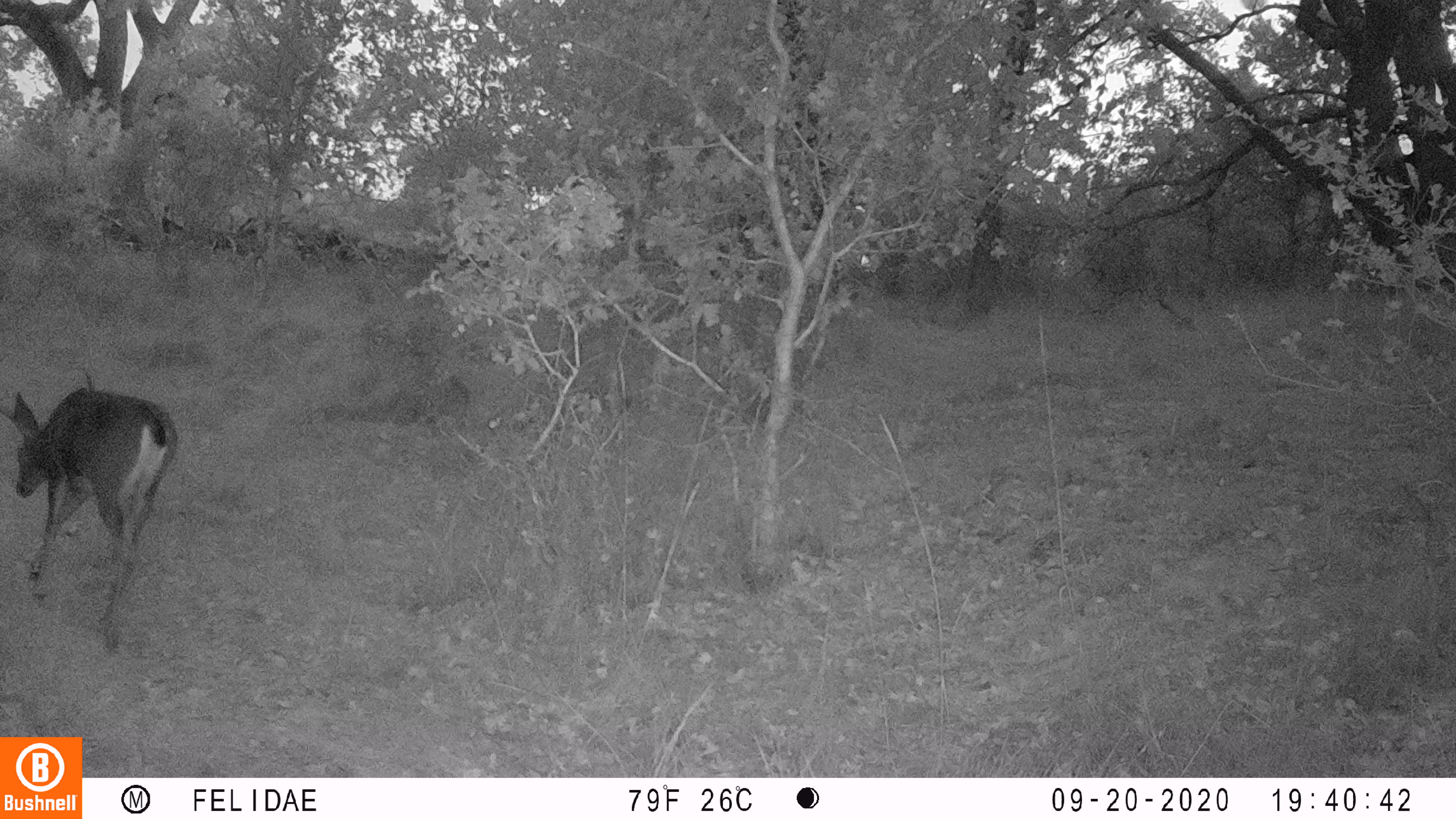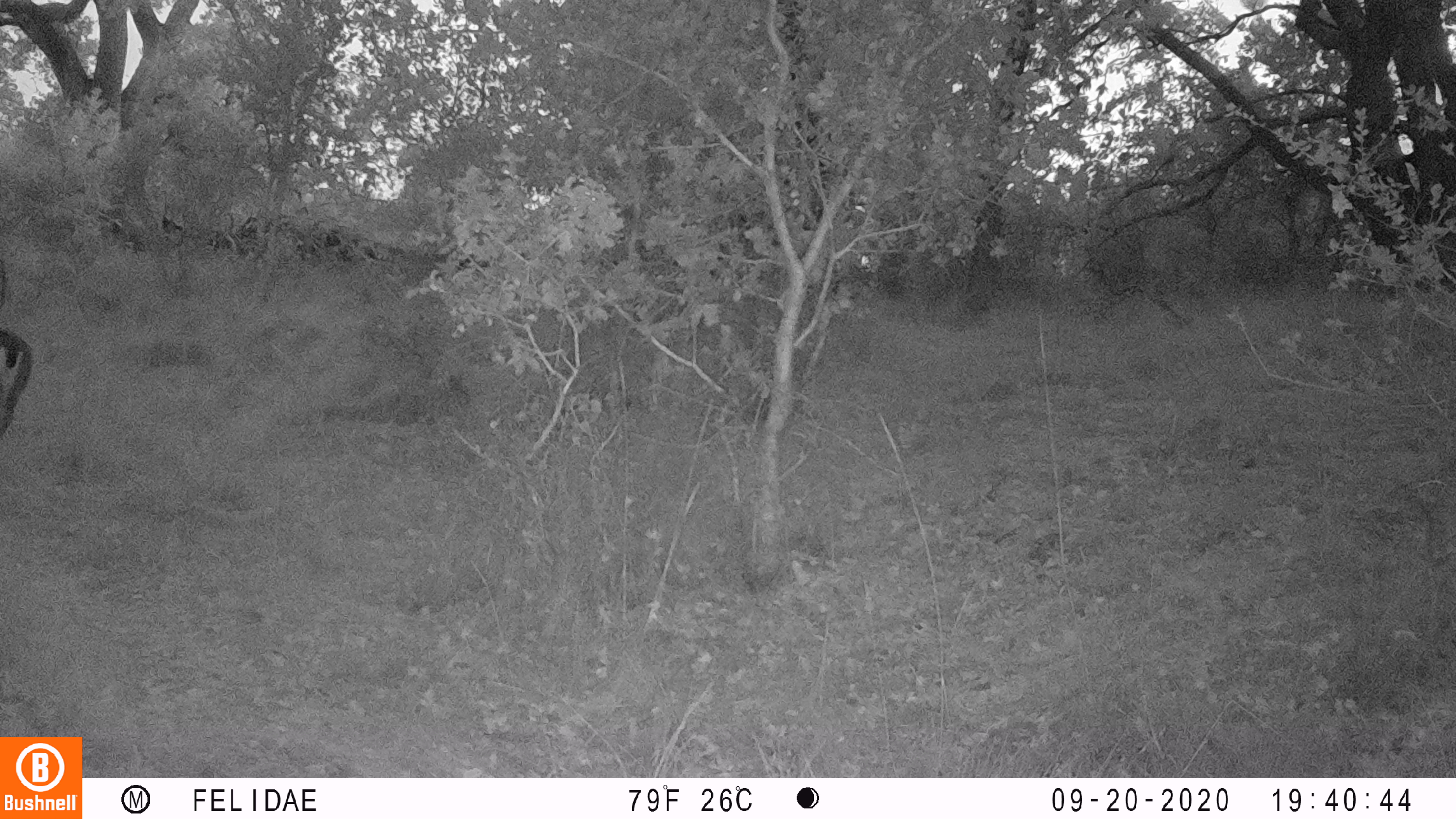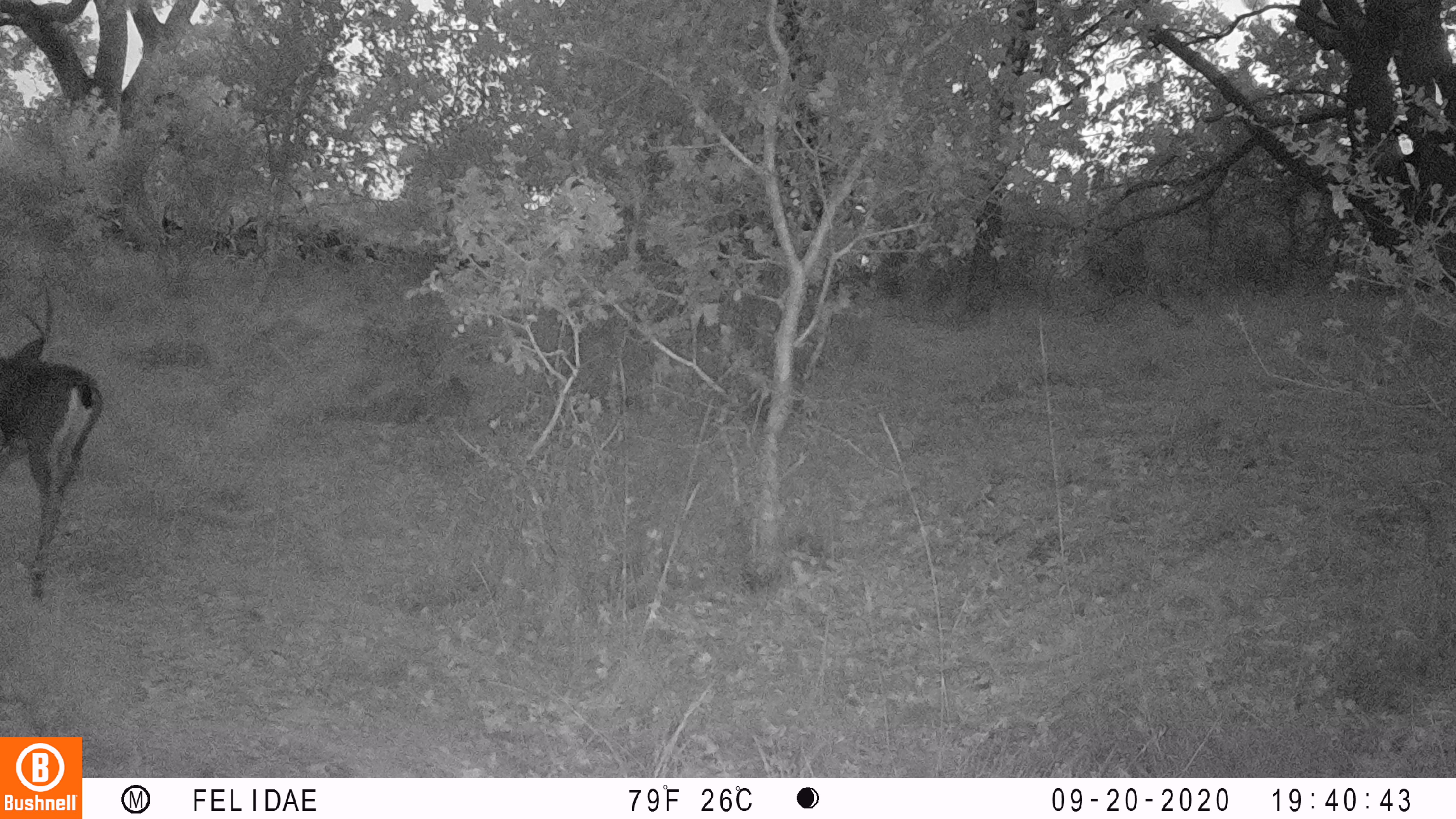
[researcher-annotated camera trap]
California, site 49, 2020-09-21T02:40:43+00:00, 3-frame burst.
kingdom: Animalia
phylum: Chordata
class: Mammalia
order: Artiodactyla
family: Cervidae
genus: Odocoileus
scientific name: Odocoileus hemionus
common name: mule deer